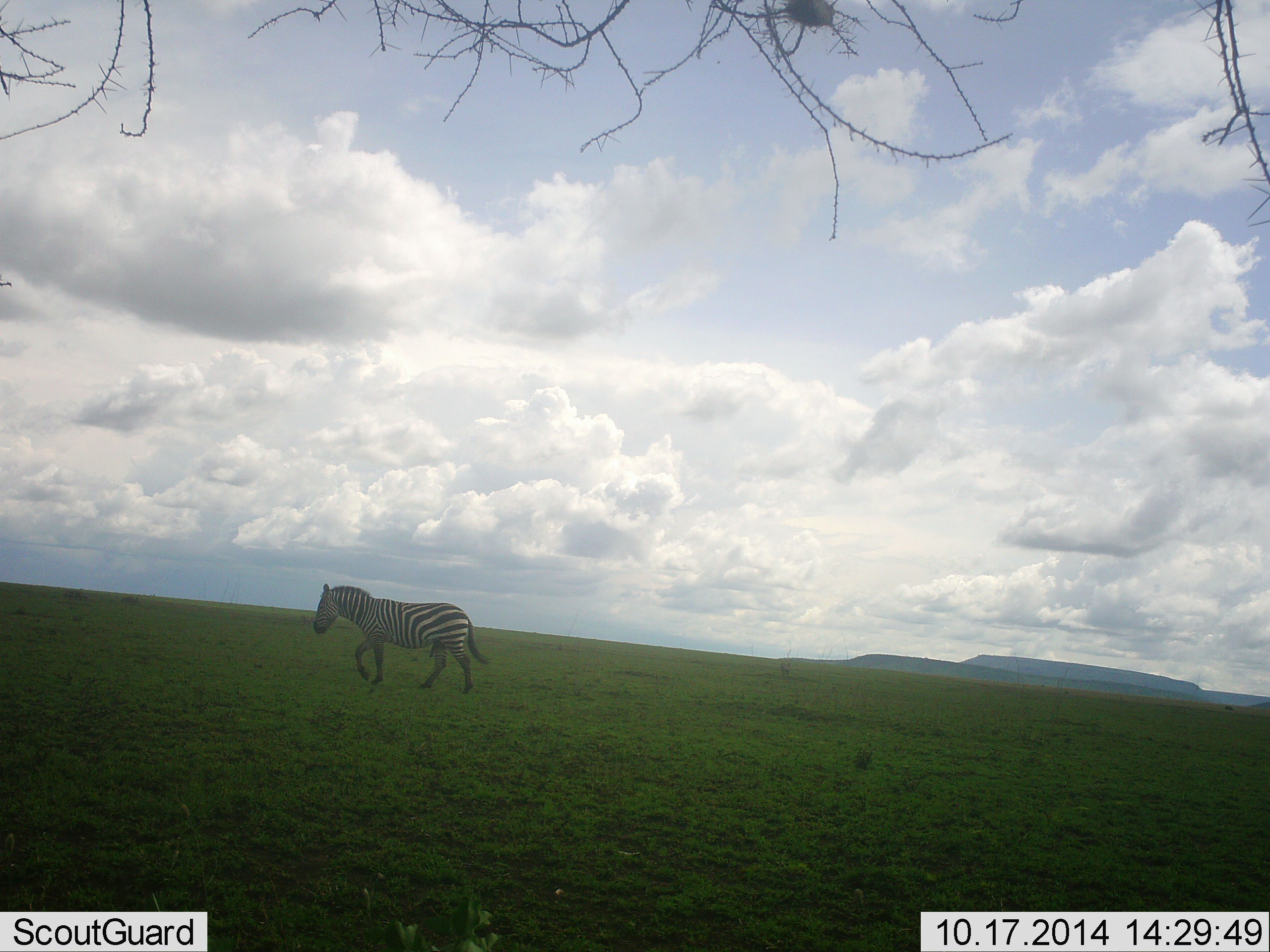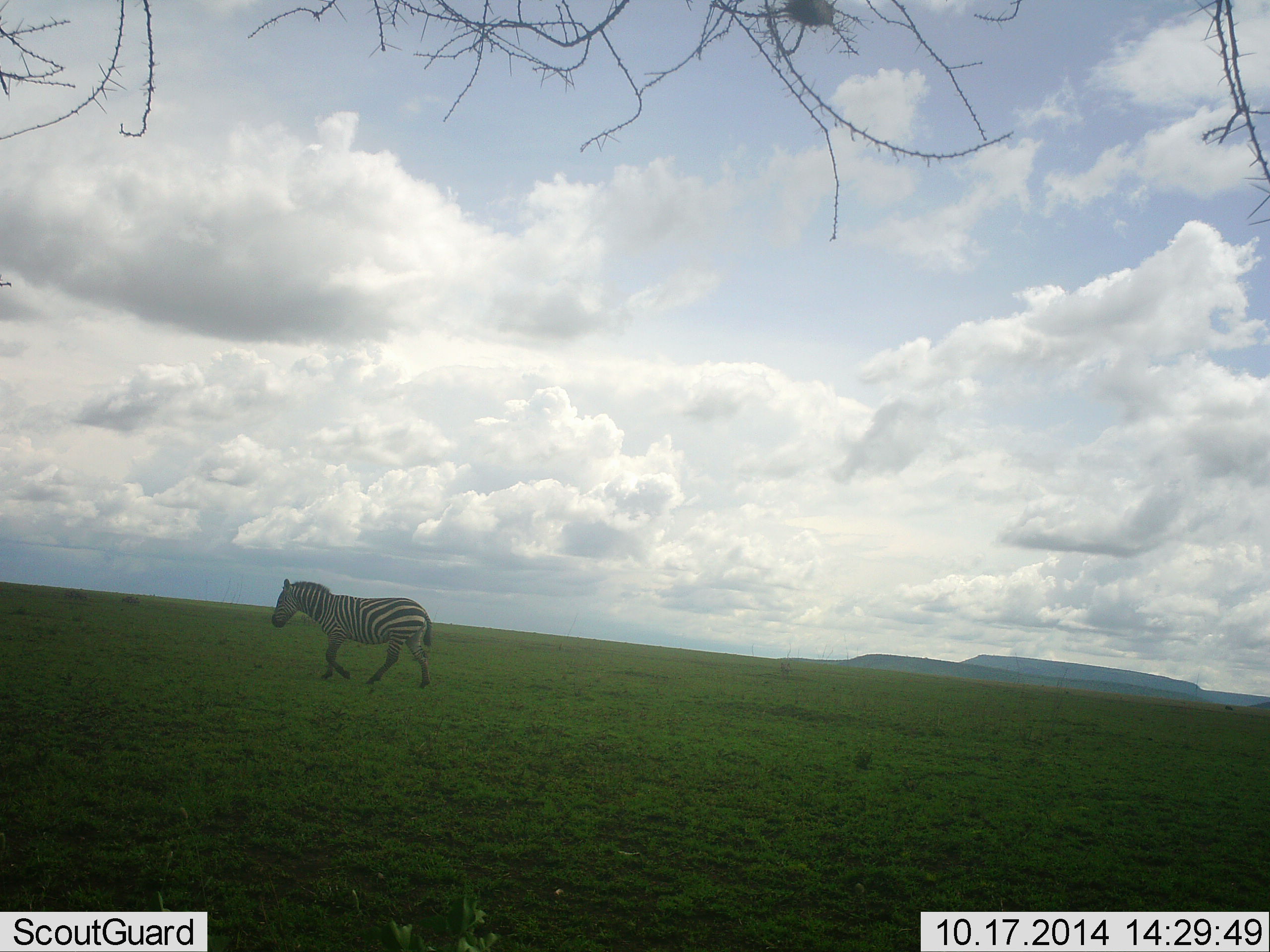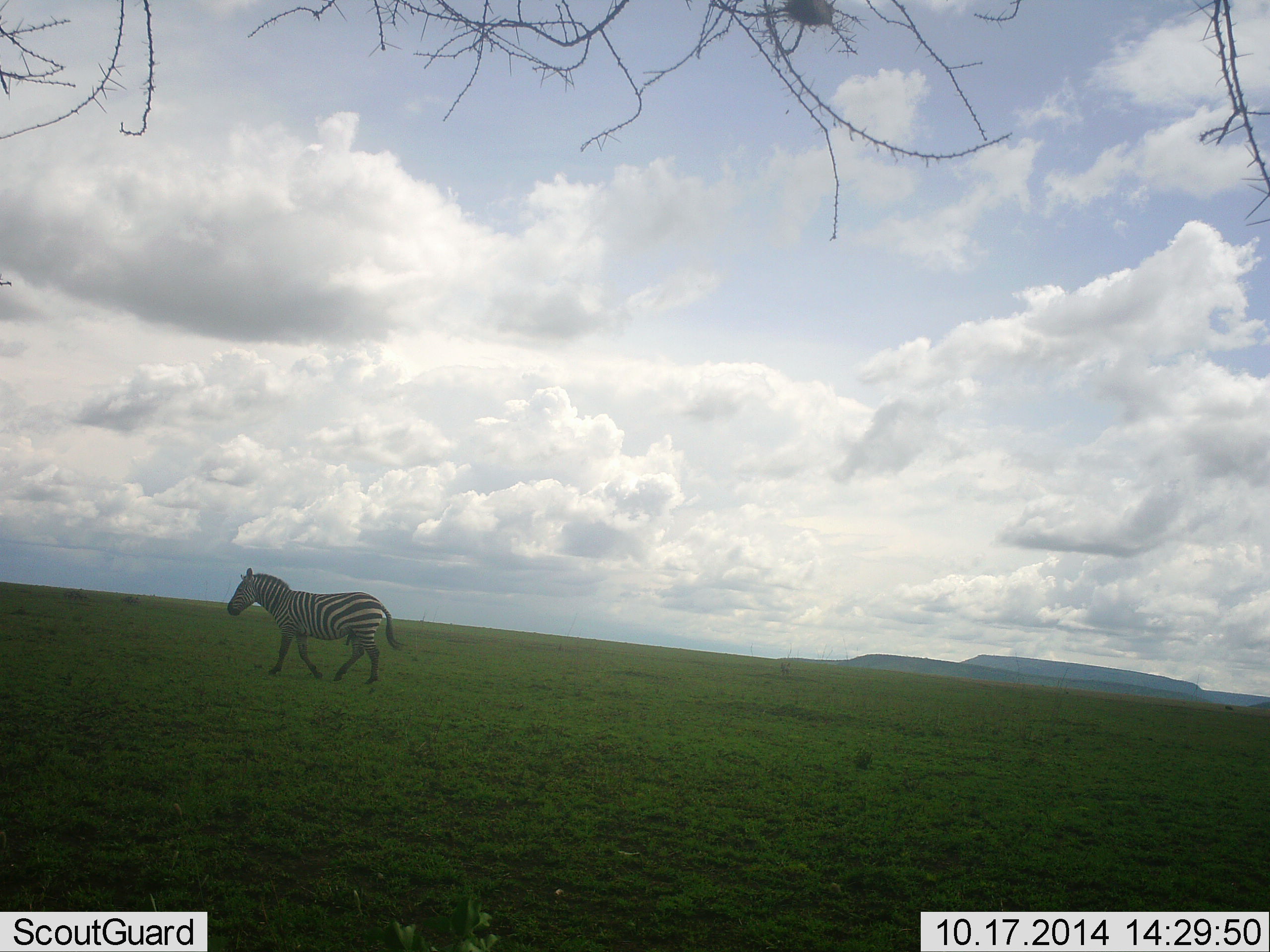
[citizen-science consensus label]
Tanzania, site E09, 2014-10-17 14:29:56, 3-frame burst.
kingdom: Animalia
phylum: Chordata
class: Mammalia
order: Perissodactyla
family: Equidae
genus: Equus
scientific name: Equus quagga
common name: plains zebra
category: zebra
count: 1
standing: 20%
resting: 0%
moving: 80%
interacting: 0%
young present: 0%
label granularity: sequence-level